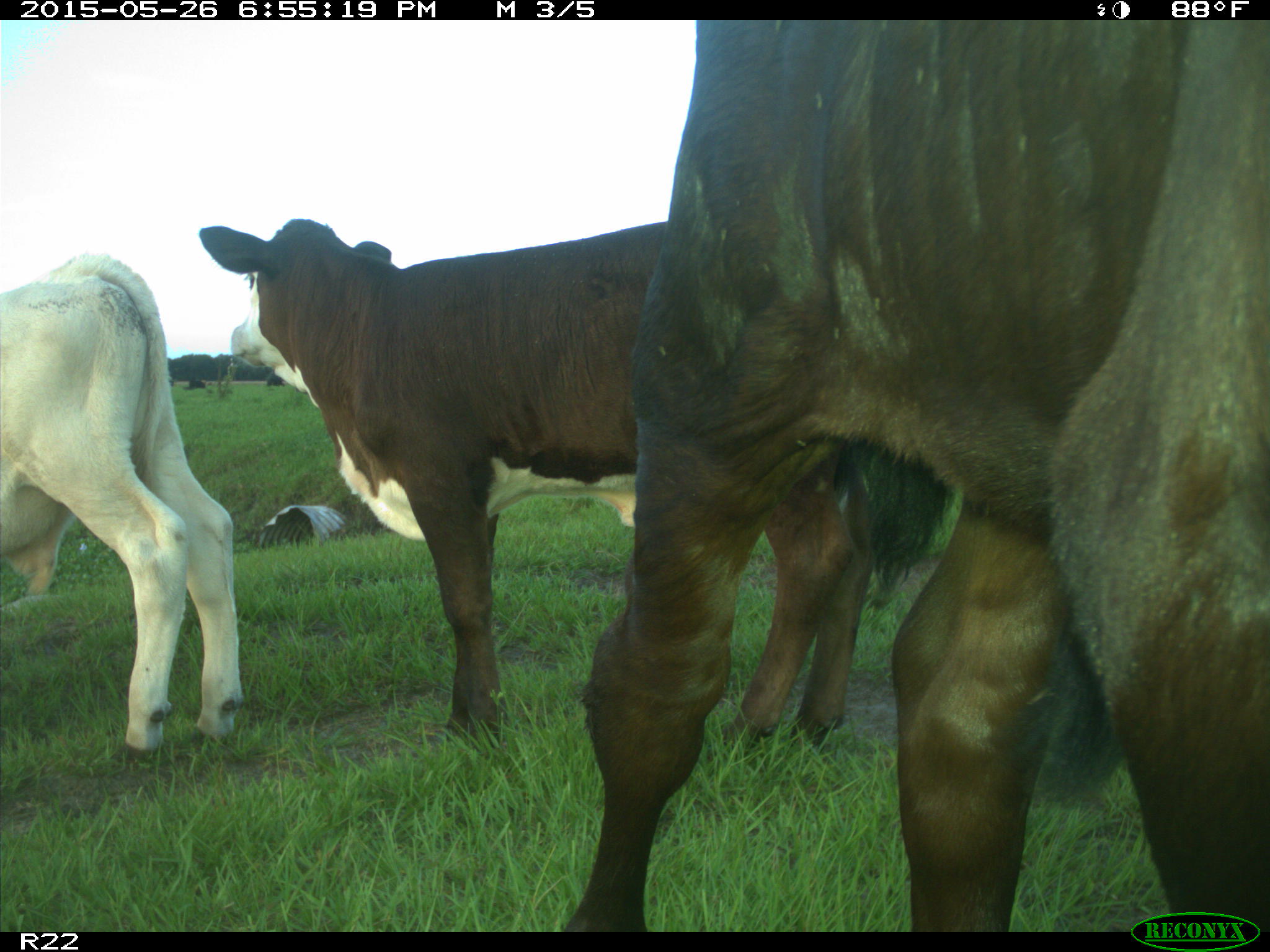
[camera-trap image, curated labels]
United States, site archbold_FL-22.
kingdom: Animalia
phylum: Chordata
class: Mammalia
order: Artiodactyla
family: Bovidae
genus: Bos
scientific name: Bos taurus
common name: domestic cow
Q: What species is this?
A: Bos taurus (domestic cow).